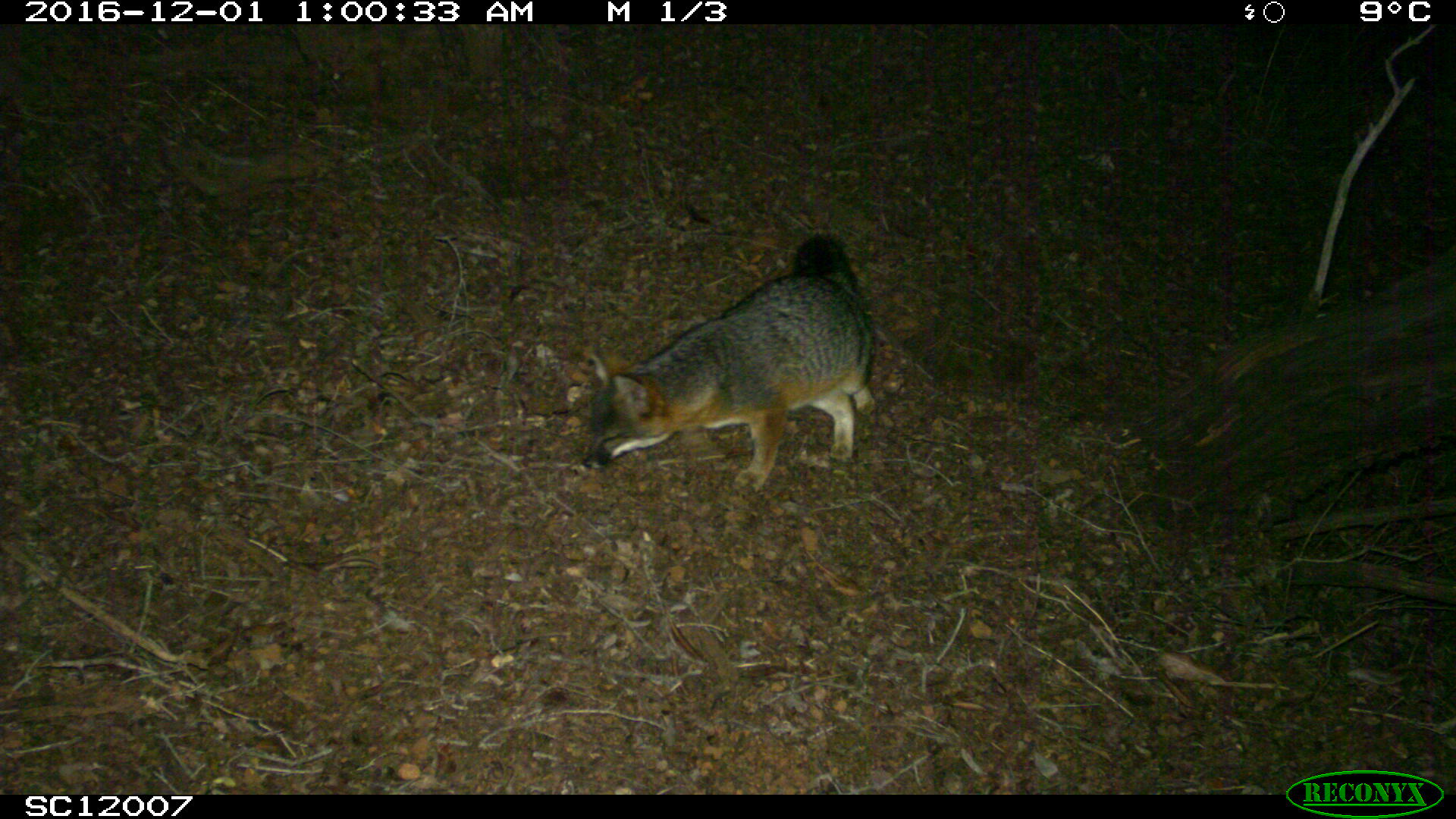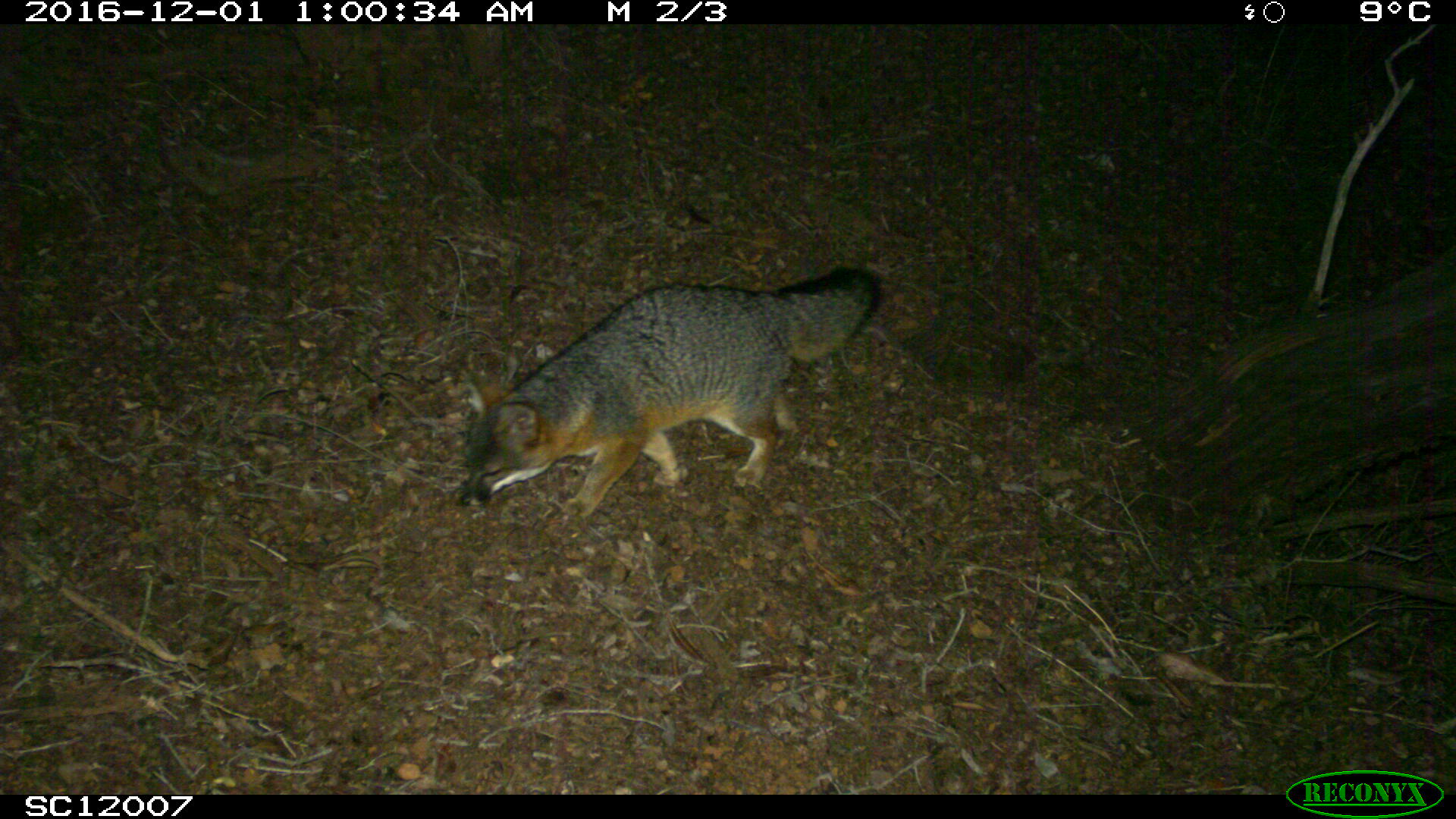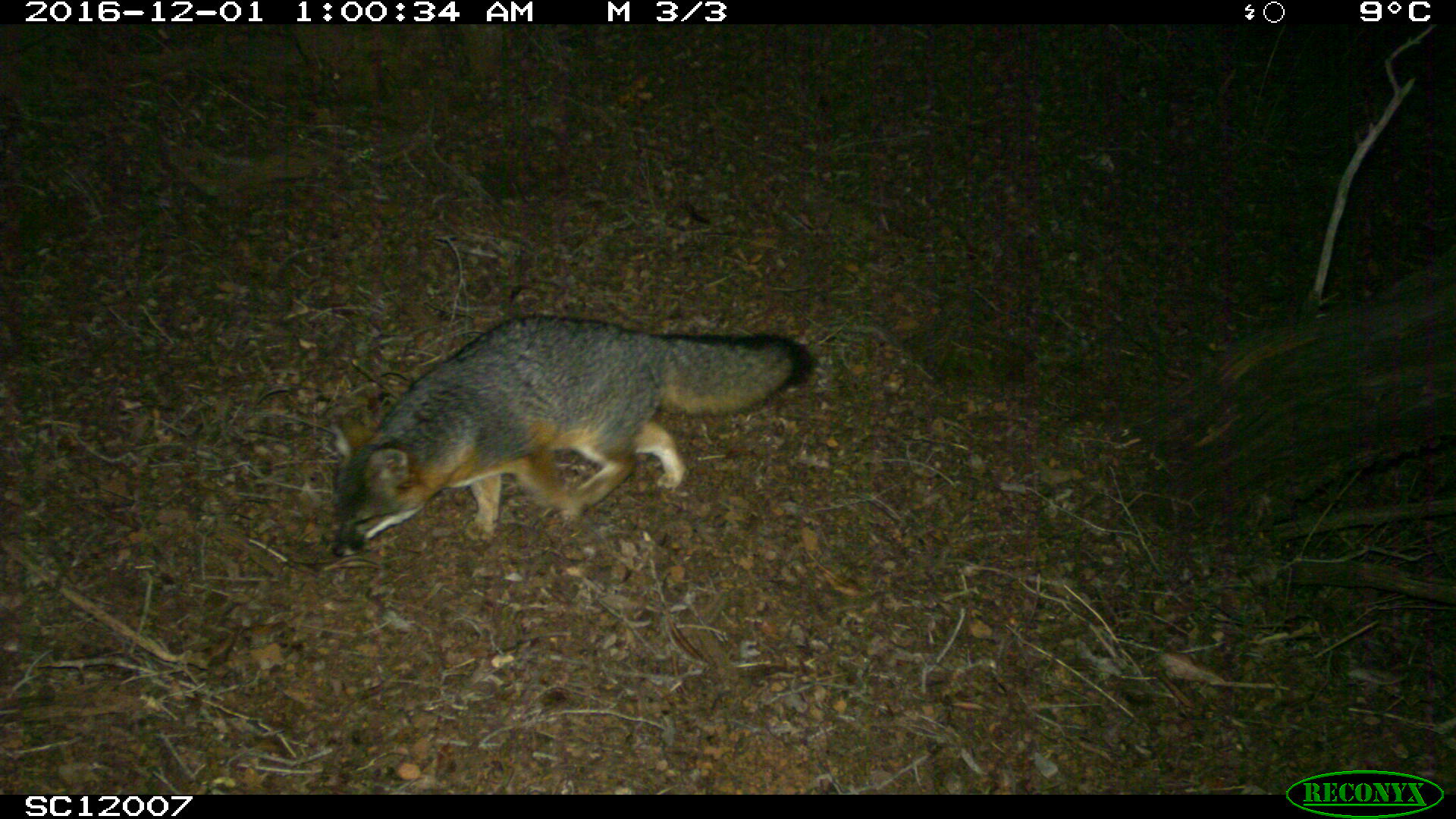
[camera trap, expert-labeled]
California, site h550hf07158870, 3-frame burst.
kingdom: Animalia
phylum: Chordata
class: Mammalia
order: Carnivora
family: Canidae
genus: Urocyon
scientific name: Urocyon littoralis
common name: island fox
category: fox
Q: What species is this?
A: Fox (island fox) (Urocyon littoralis).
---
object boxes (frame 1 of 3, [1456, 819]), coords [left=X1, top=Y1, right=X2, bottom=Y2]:
fox: [left=581, top=233, right=874, bottom=494]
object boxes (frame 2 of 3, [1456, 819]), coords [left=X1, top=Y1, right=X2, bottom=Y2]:
fox: [left=454, top=266, right=884, bottom=523]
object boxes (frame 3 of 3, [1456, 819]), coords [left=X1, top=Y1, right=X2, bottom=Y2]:
fox: [left=327, top=312, right=819, bottom=557]